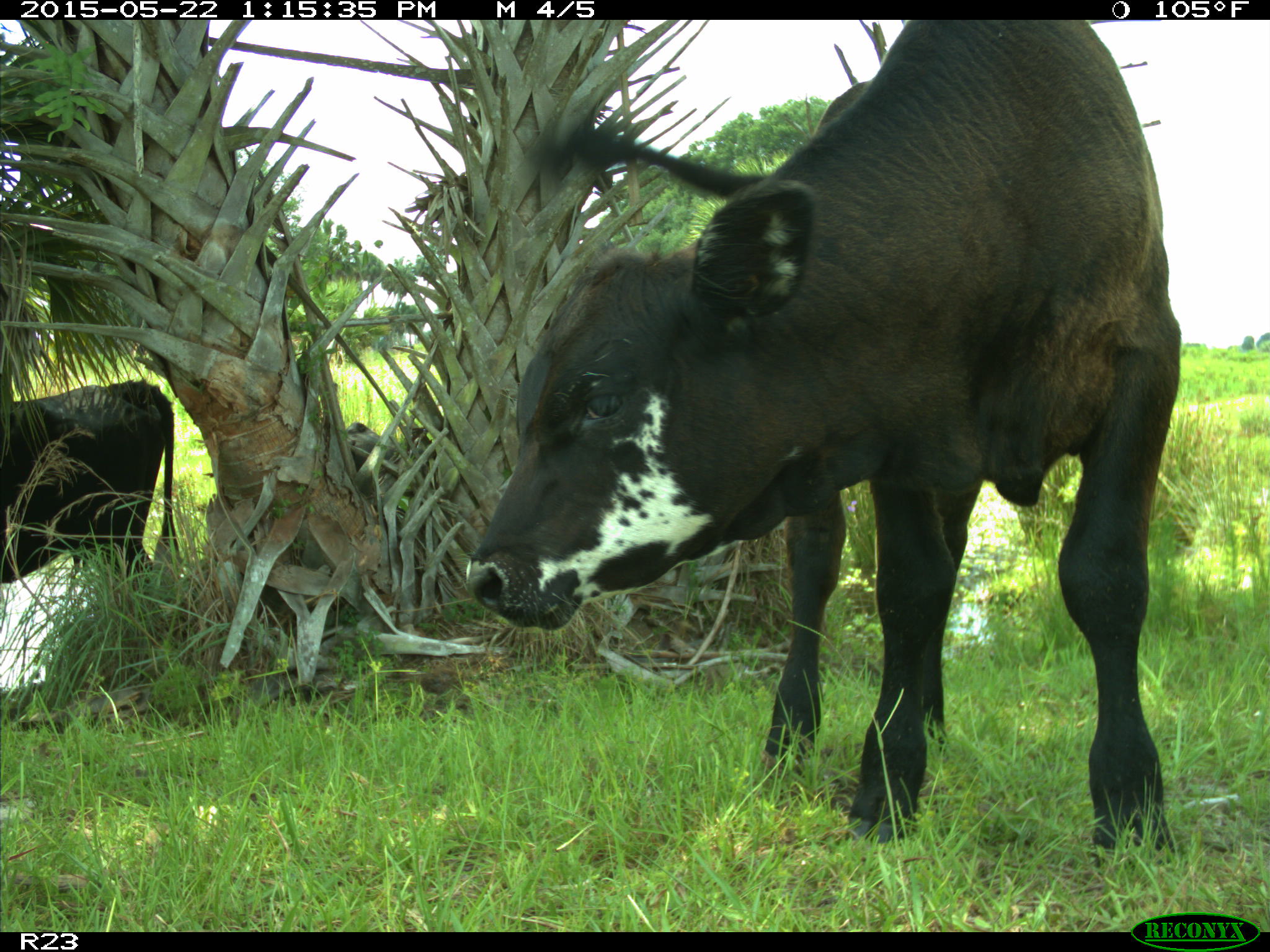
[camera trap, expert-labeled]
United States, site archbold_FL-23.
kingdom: Animalia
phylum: Chordata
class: Mammalia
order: Artiodactyla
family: Bovidae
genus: Bos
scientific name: Bos taurus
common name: domestic cow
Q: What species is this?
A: Bos taurus (domestic cow).